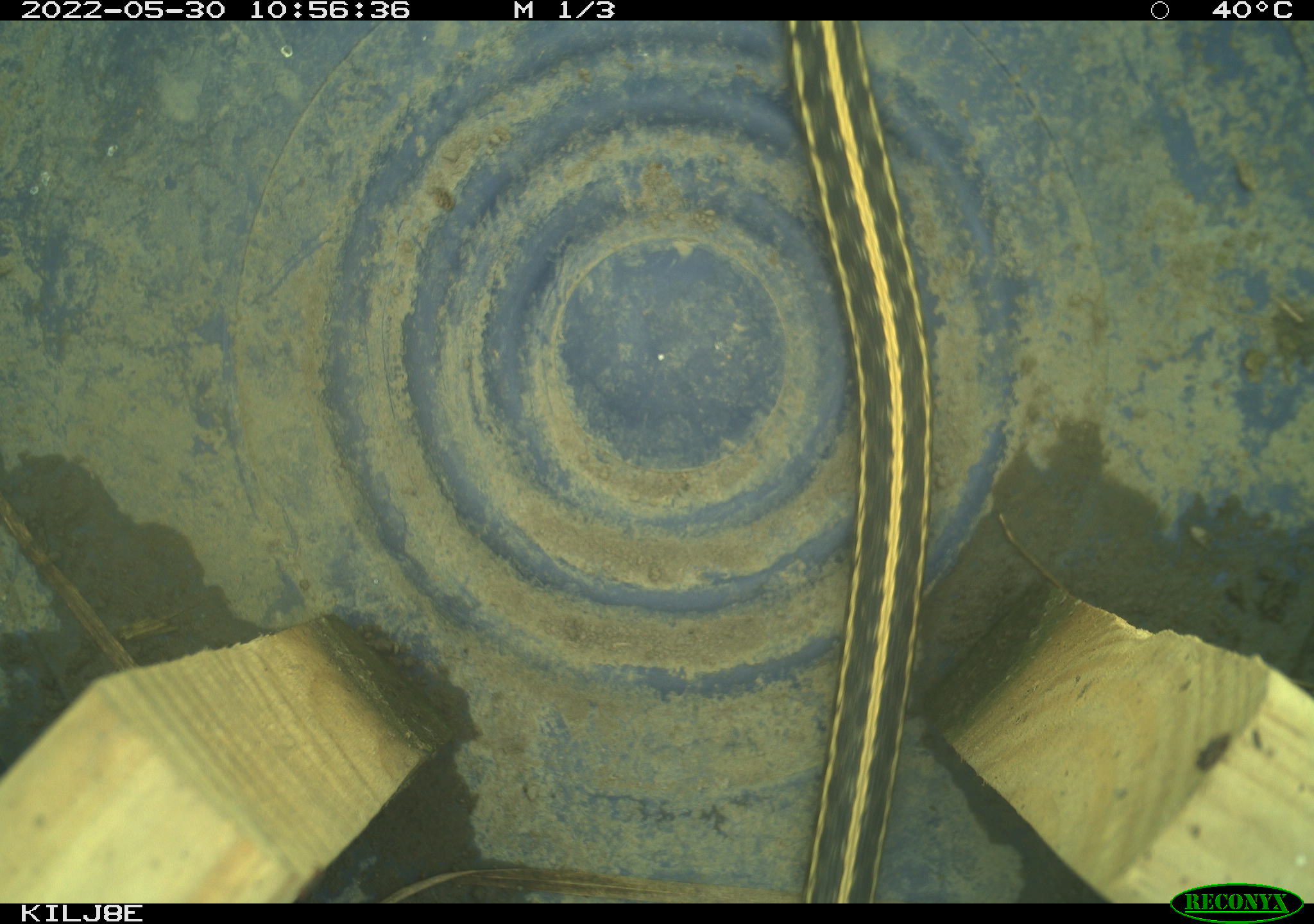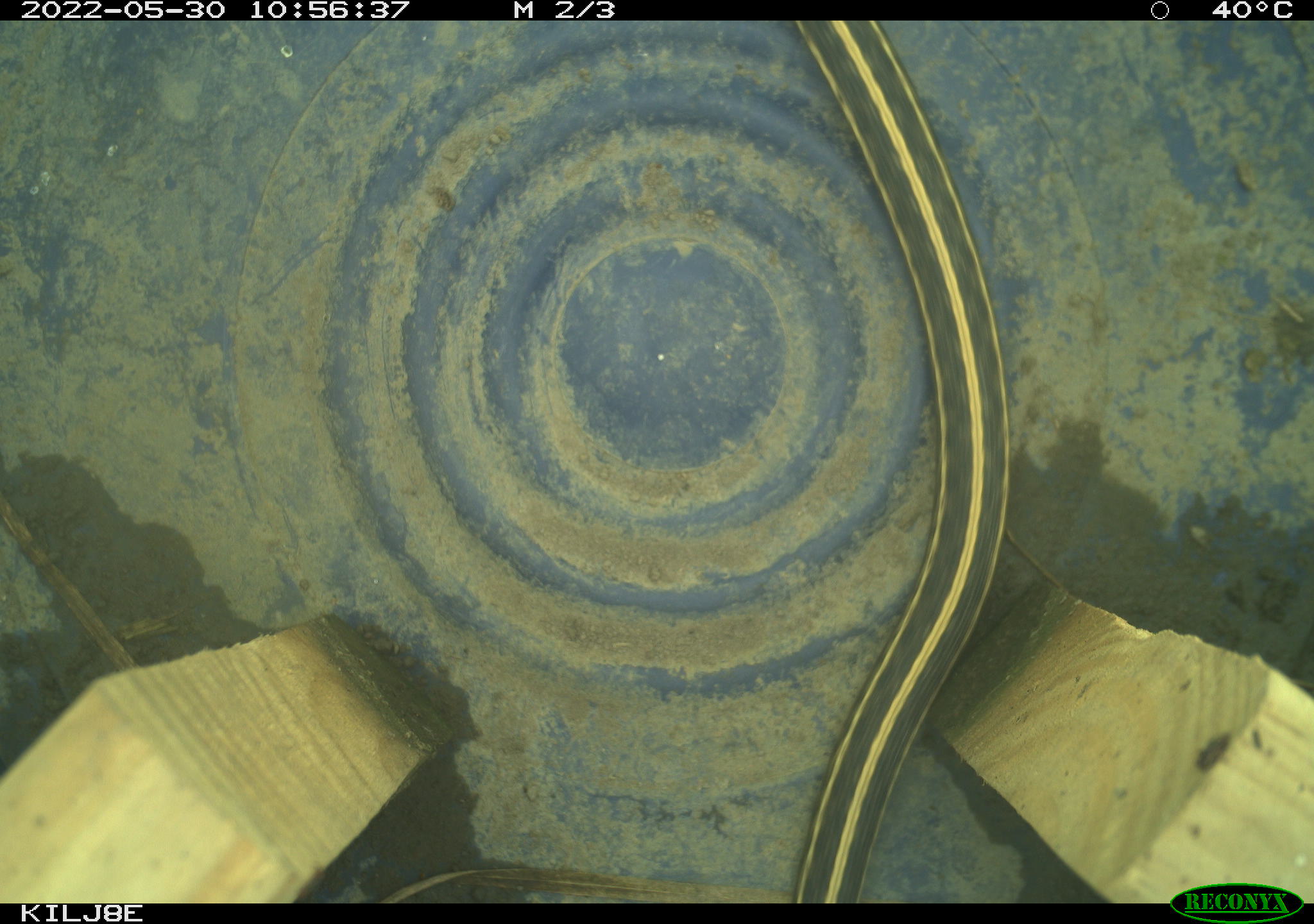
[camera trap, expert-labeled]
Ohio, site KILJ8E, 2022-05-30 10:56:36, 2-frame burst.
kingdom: Animalia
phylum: Chordata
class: Reptilia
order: Squamata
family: Colubridae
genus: Thamnophis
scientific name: Thamnophis radix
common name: plains gartersnake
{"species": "plains gartersnake (Thamnophis radix)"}